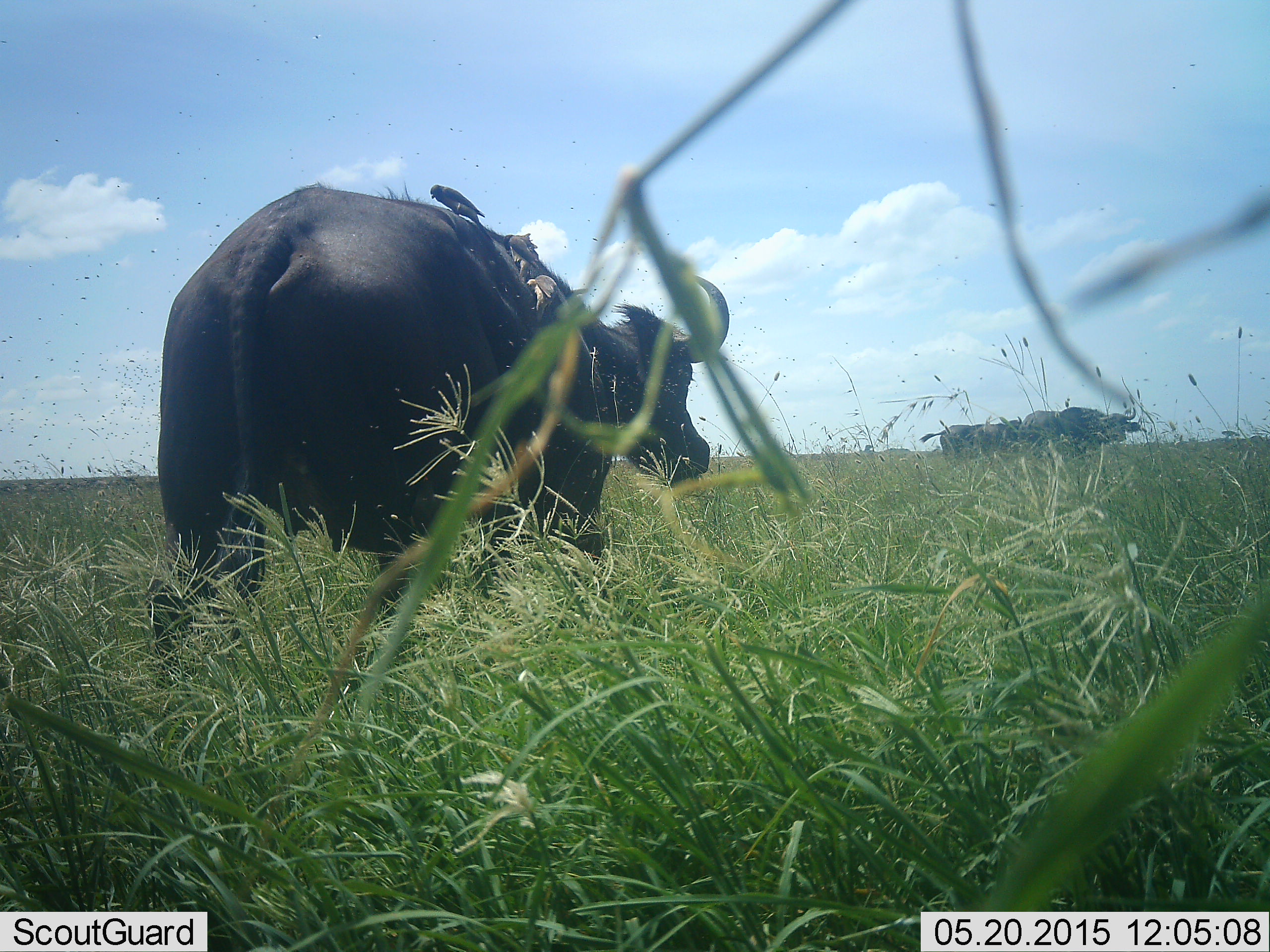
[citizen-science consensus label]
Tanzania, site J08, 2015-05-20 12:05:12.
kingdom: Animalia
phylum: Chordata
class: Mammalia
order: Artiodactyla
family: Bovidae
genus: Syncerus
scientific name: Syncerus caffer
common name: cape buffalo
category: buffalo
Buffalo (cape buffalo) (Syncerus caffer), count 3. Behavior (volunteer vote fractions): standing 81%, resting 0%, moving 38%, interacting 0%. Young present (vote fraction): 0%. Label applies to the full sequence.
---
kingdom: Animalia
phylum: Chordata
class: Aves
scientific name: Aves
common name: bird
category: otherbird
Otherbird (bird) (Aves), count 2. Behavior (volunteer vote fractions): standing 40%, resting 30%, moving 10%, interacting 30%. Young present (vote fraction): 0%. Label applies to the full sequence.